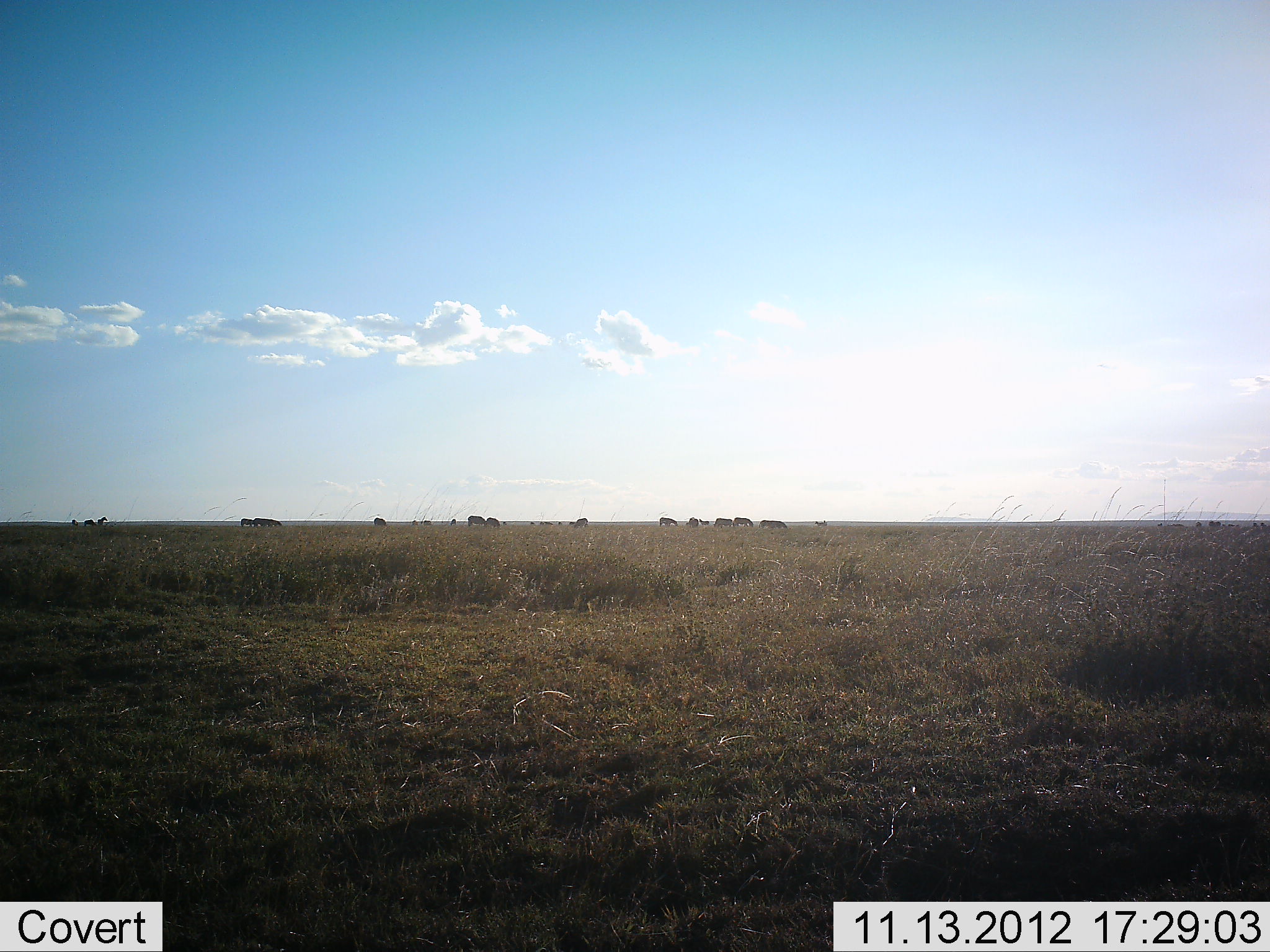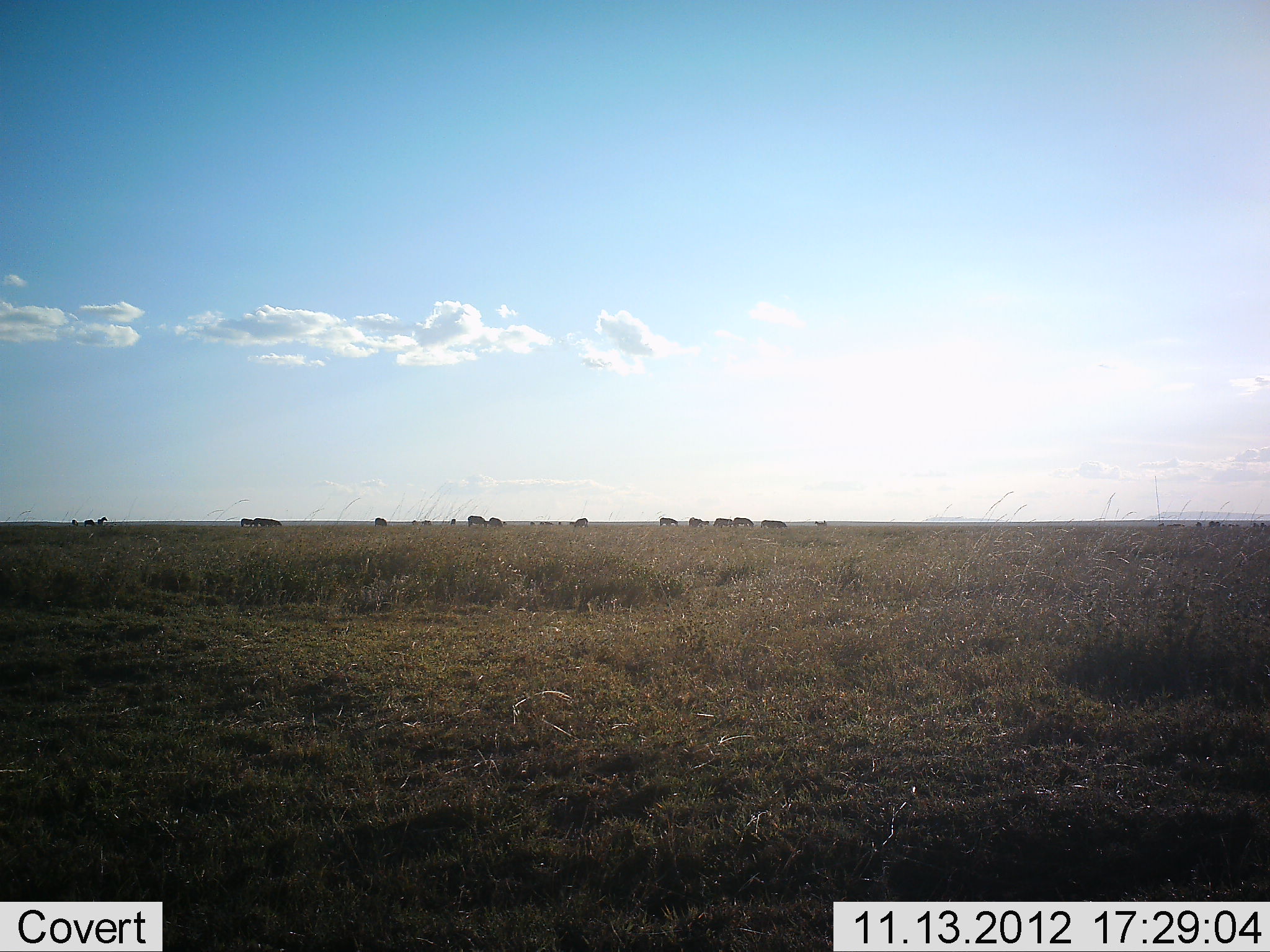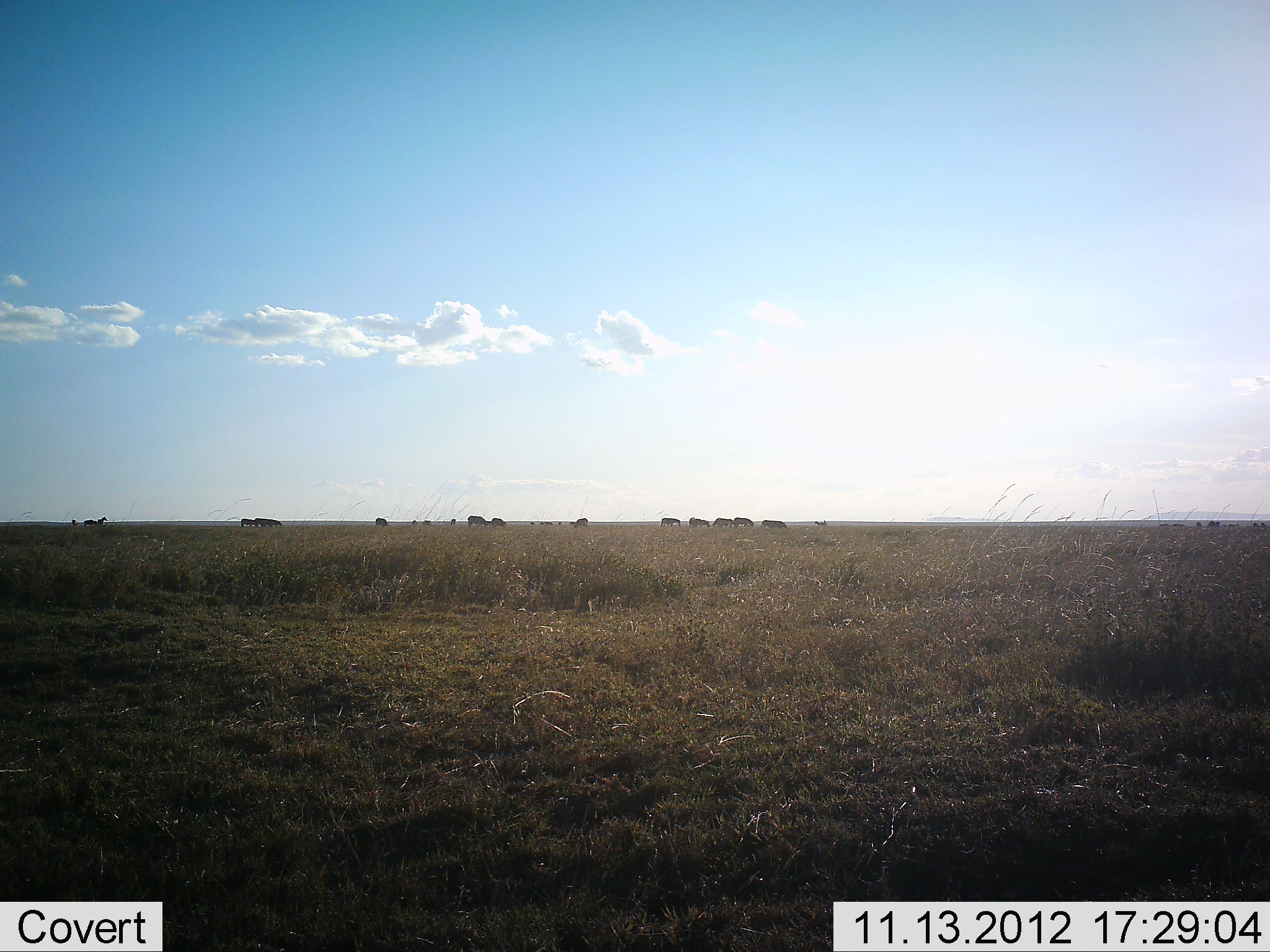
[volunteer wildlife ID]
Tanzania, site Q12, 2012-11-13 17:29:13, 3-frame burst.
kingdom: Animalia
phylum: Chordata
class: Mammalia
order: Artiodactyla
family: Bovidae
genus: Connochaetes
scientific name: Connochaetes taurinus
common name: blue wildebeest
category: wildebeest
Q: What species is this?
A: Wildebeest (blue wildebeest) (Connochaetes taurinus).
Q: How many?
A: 11-50.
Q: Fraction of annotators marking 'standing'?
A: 14%.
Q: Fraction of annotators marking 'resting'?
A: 0%.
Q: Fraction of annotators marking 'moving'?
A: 14%.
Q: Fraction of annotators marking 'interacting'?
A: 0%.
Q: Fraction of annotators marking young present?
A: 0%.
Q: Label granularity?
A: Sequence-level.